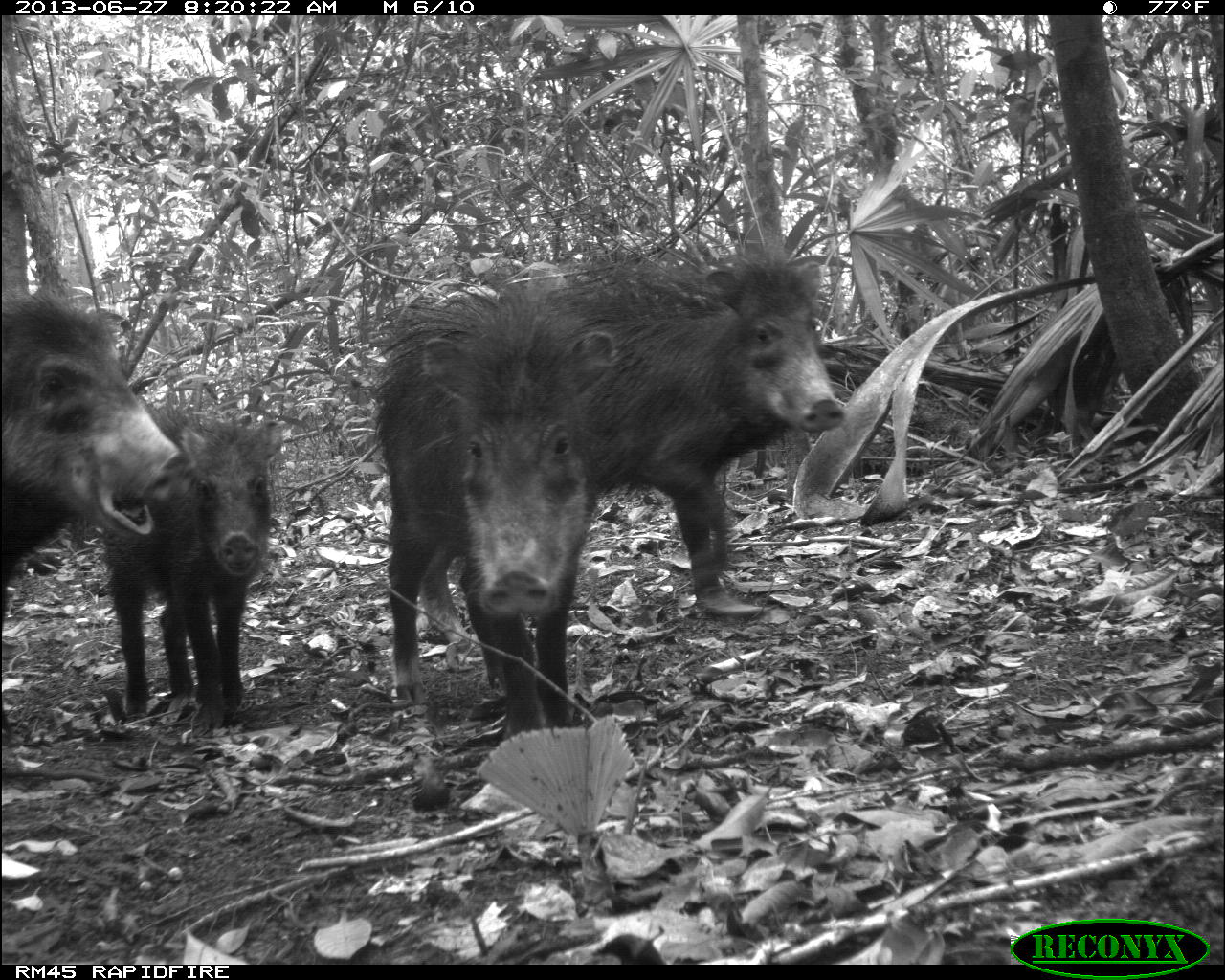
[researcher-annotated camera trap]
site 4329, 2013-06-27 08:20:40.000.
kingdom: Animalia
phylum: Chordata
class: Mammalia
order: Artiodactyla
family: Tayassuidae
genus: Tayassu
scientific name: Tayassu pecari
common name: white-lipped peccary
Tayassu pecari (white-lipped peccary), count 4.